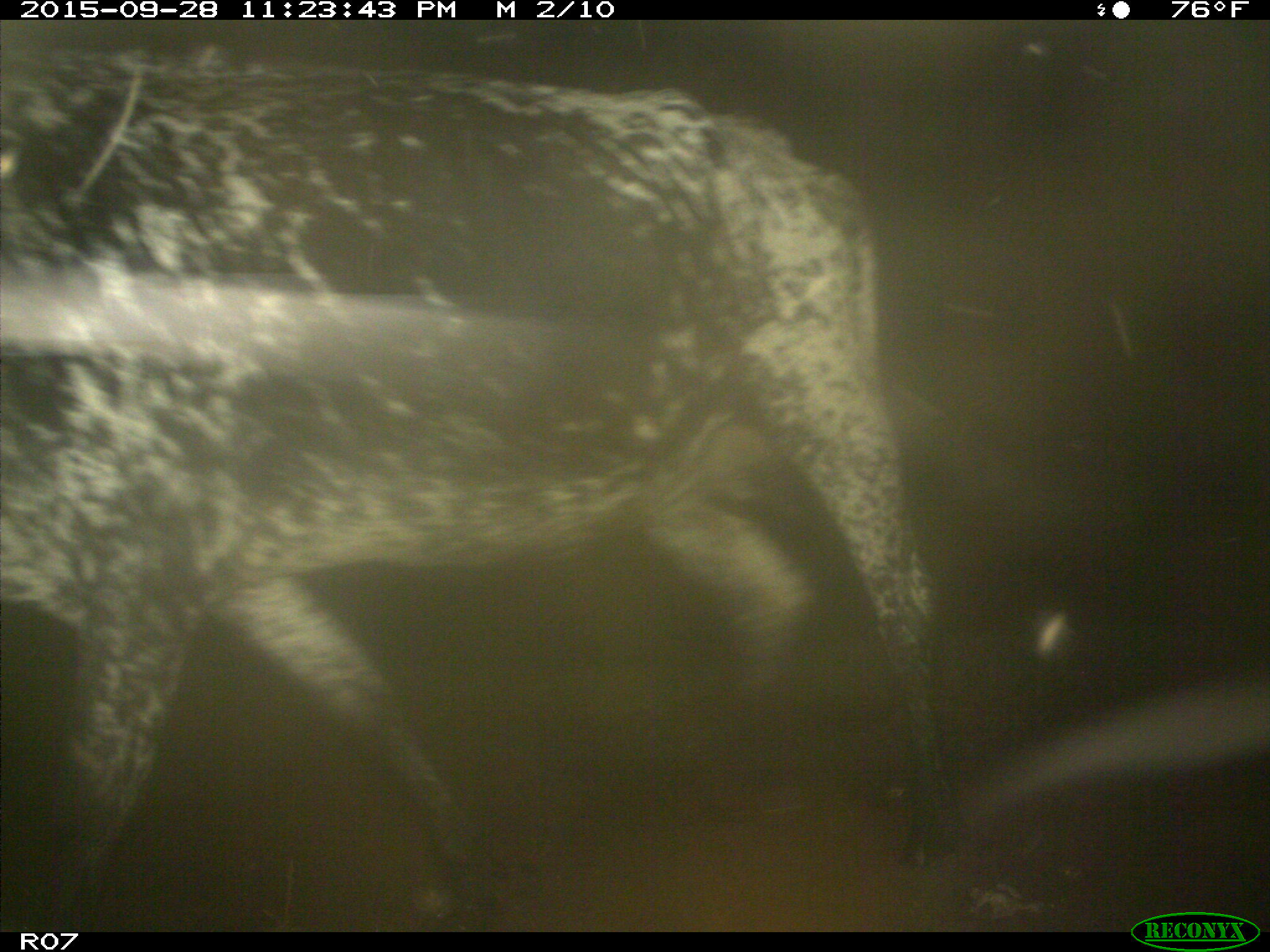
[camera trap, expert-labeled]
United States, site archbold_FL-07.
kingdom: Animalia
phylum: Chordata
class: Mammalia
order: Artiodactyla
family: Bovidae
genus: Bos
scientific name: Bos taurus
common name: domestic cow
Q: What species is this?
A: Bos taurus (domestic cow).